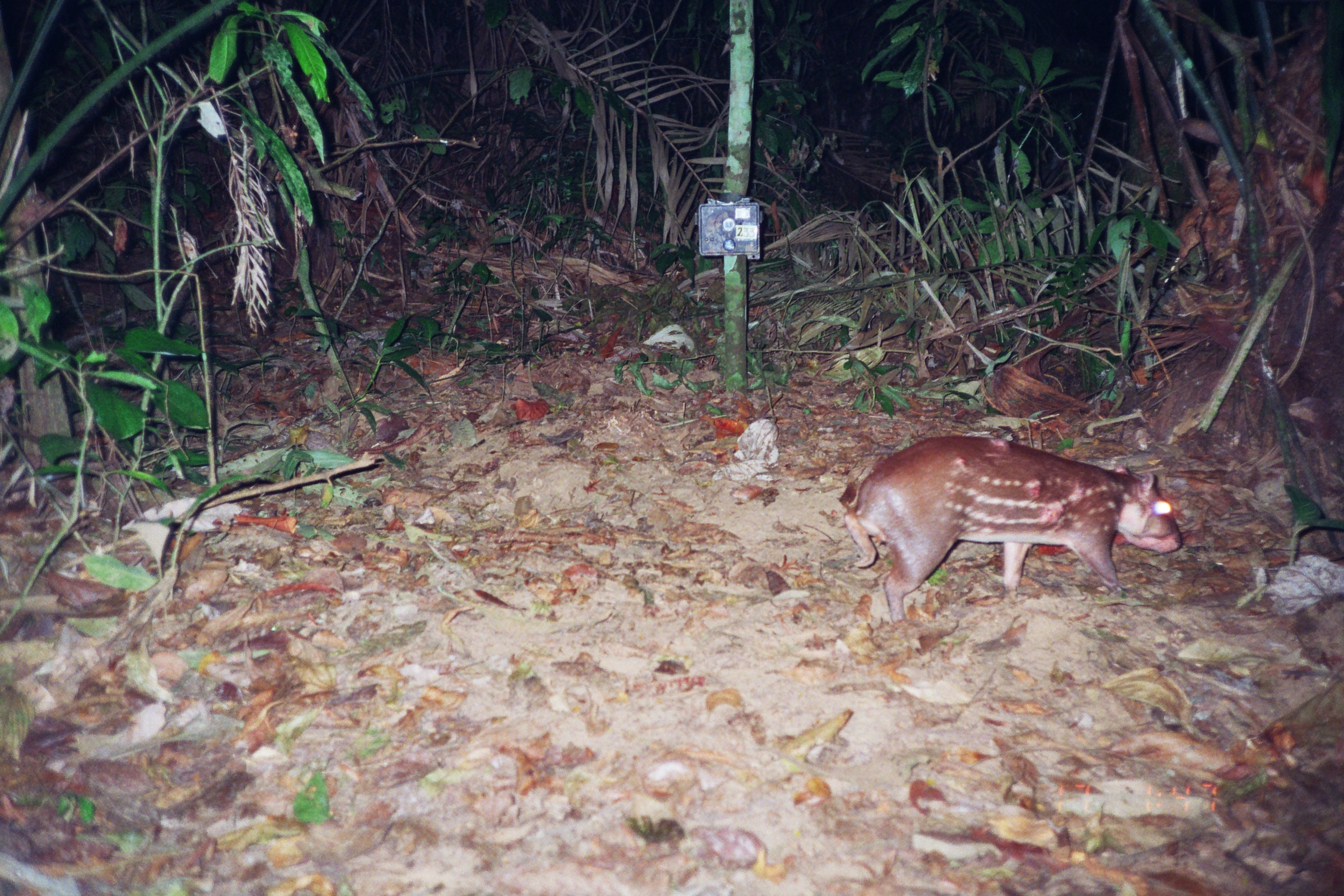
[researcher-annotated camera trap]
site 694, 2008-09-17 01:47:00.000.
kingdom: Animalia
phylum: Chordata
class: Mammalia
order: Rodentia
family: Cuniculidae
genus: Cuniculus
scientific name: Cuniculus paca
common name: spotted paca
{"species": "Cuniculus paca (spotted paca)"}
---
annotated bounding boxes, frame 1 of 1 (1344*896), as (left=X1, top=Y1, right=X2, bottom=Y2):
cuniculus paca: (left=841, top=435, right=1182, bottom=627)